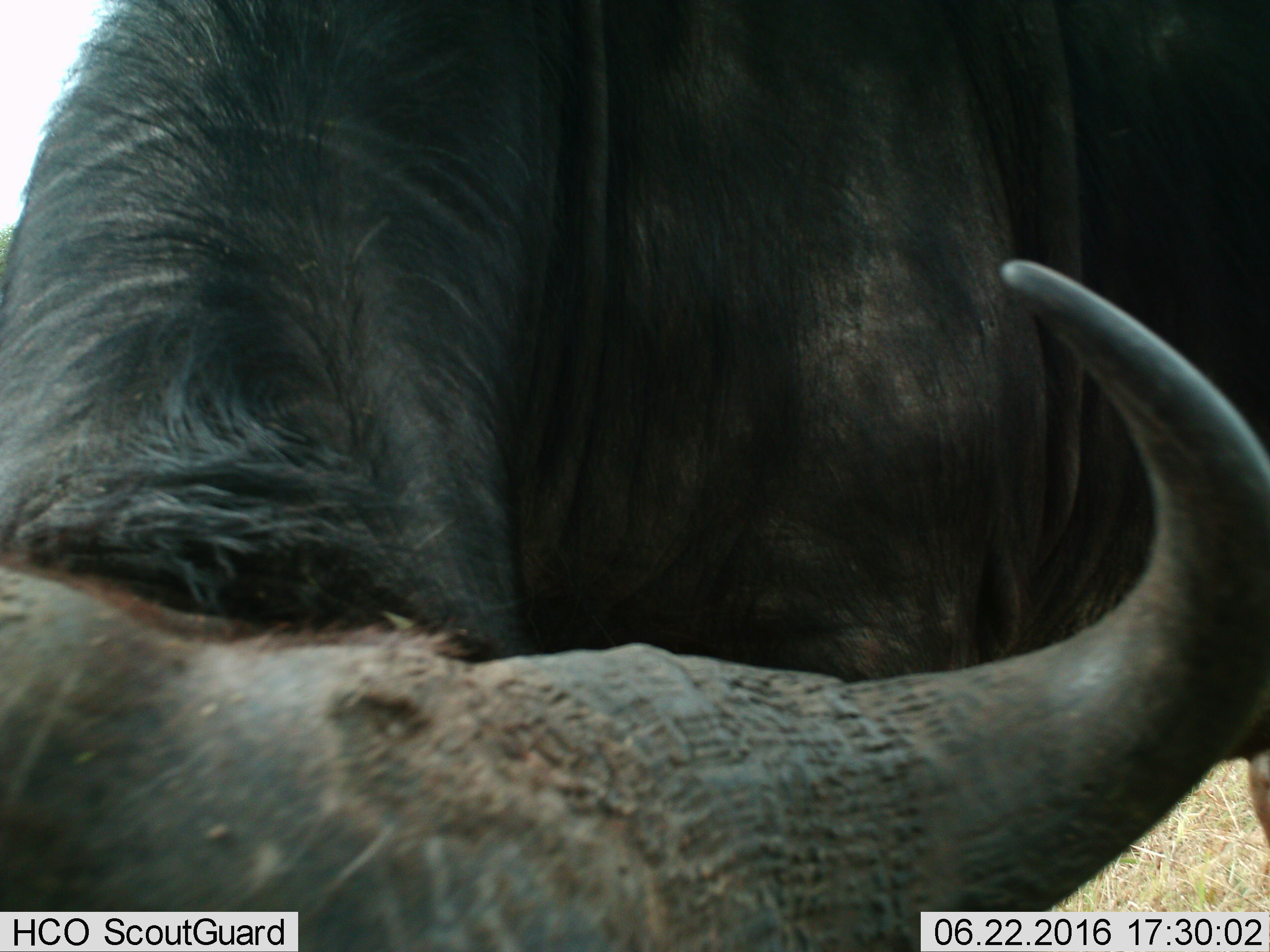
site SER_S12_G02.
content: unidentified animal